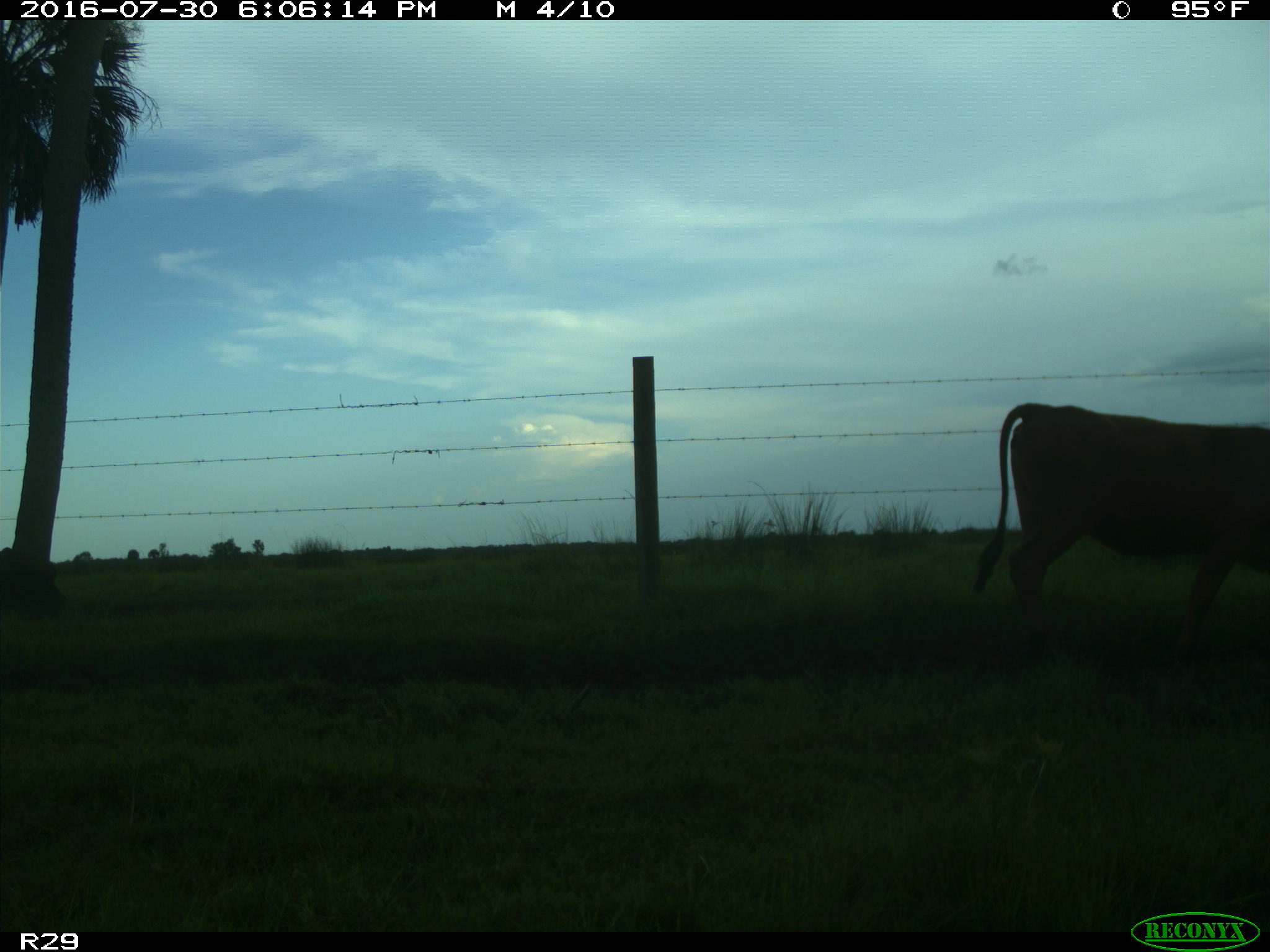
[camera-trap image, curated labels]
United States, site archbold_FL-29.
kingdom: Animalia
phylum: Chordata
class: Mammalia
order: Artiodactyla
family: Bovidae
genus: Bos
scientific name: Bos taurus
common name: domestic cow